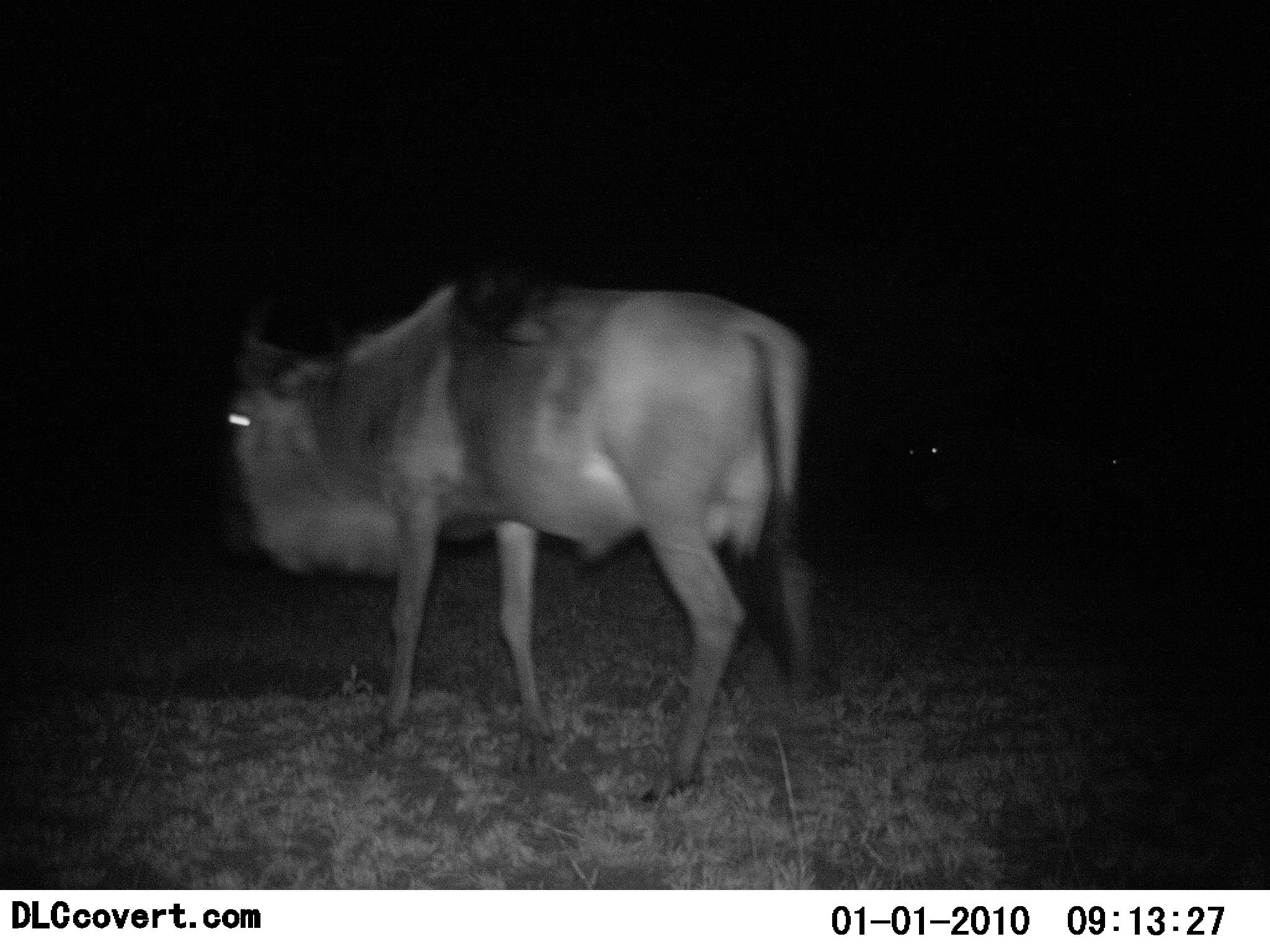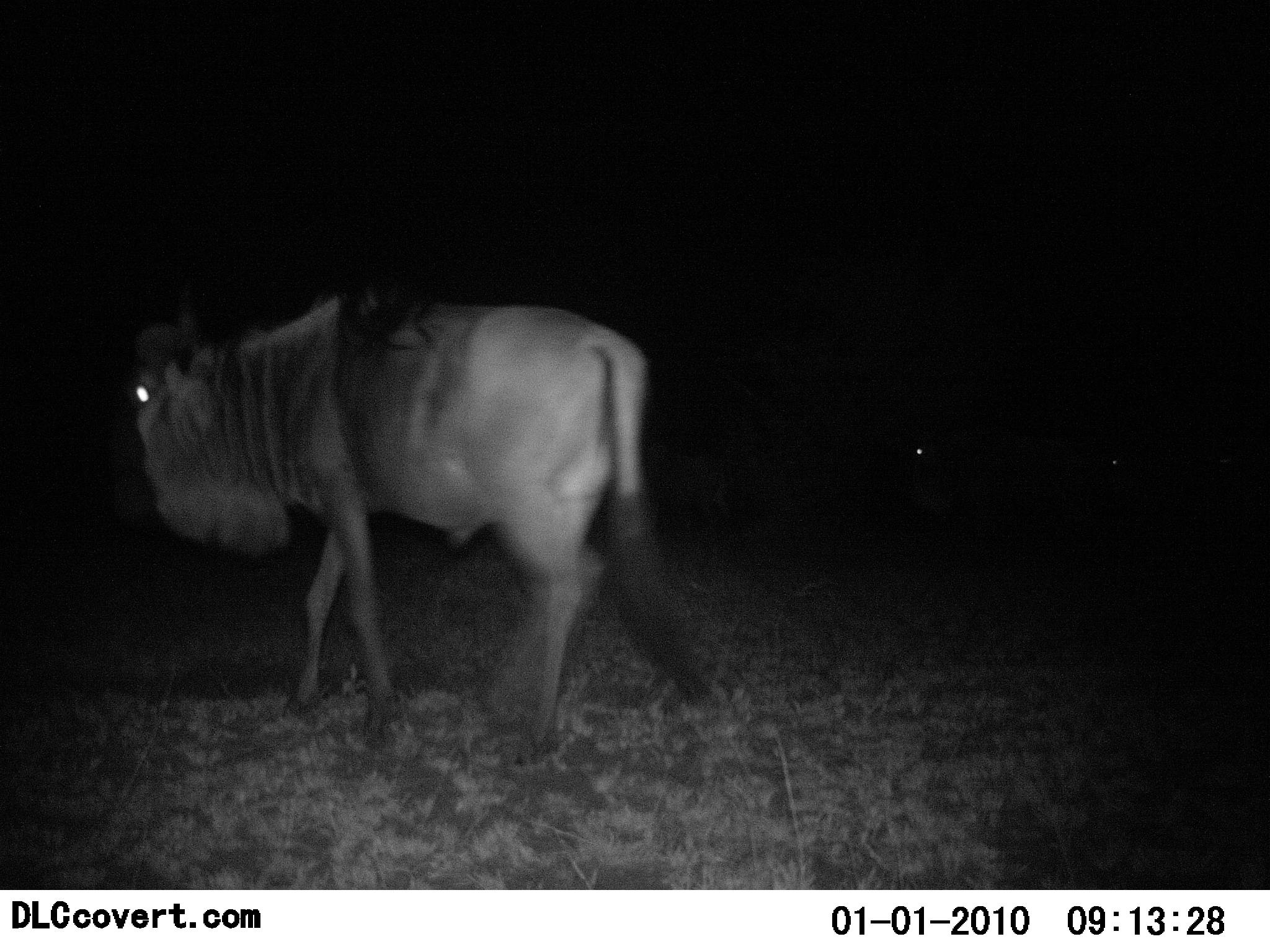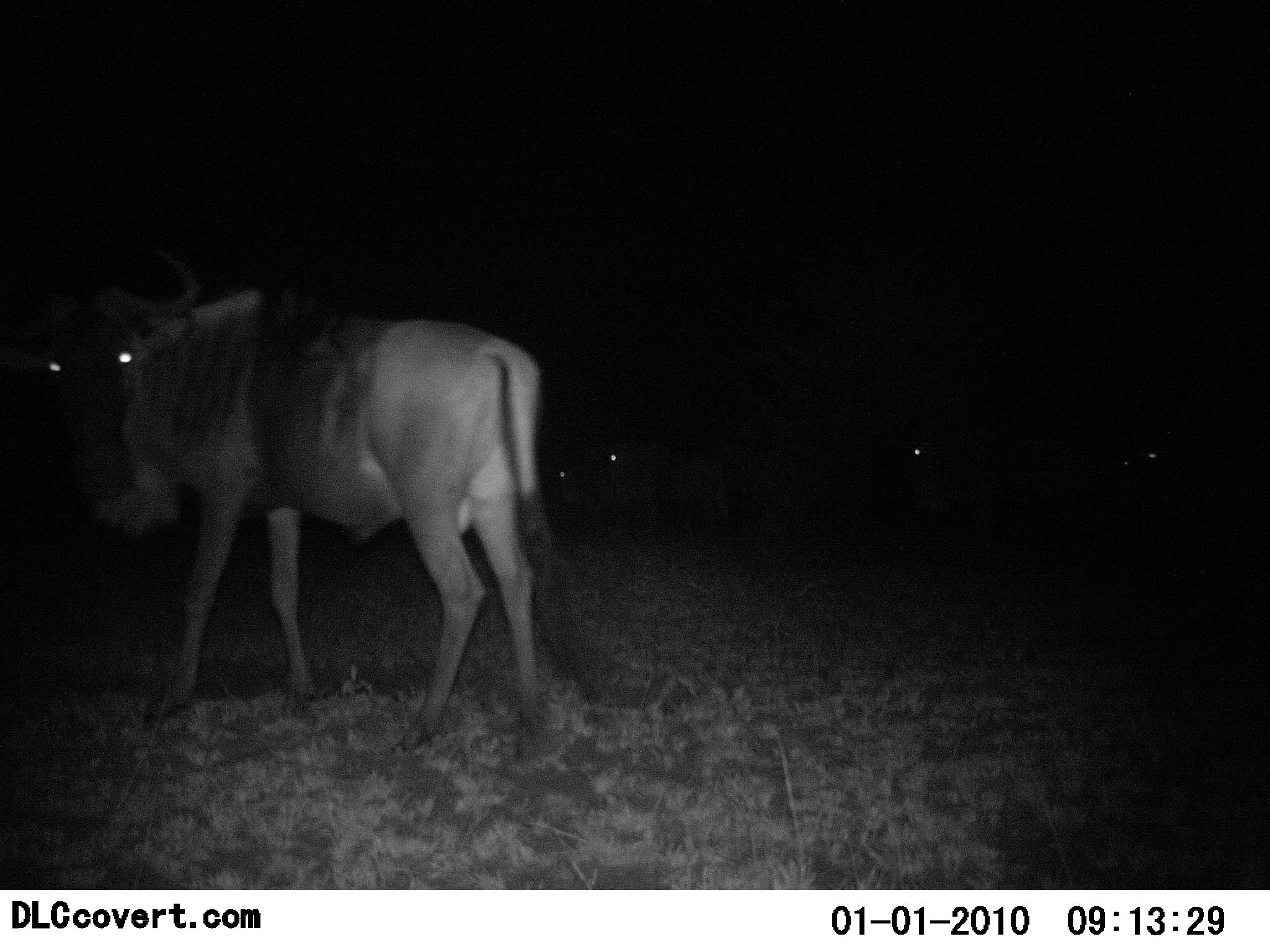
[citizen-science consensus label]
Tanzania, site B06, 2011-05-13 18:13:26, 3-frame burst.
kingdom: Animalia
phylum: Chordata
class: Mammalia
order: Artiodactyla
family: Bovidae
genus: Connochaetes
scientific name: Connochaetes taurinus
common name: blue wildebeest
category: wildebeest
Wildebeest (blue wildebeest) (Connochaetes taurinus), count 4. Behavior (volunteer vote fractions): standing 50%, resting 10%, moving 80%, interacting 0%. Young present (vote fraction): 0%. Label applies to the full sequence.